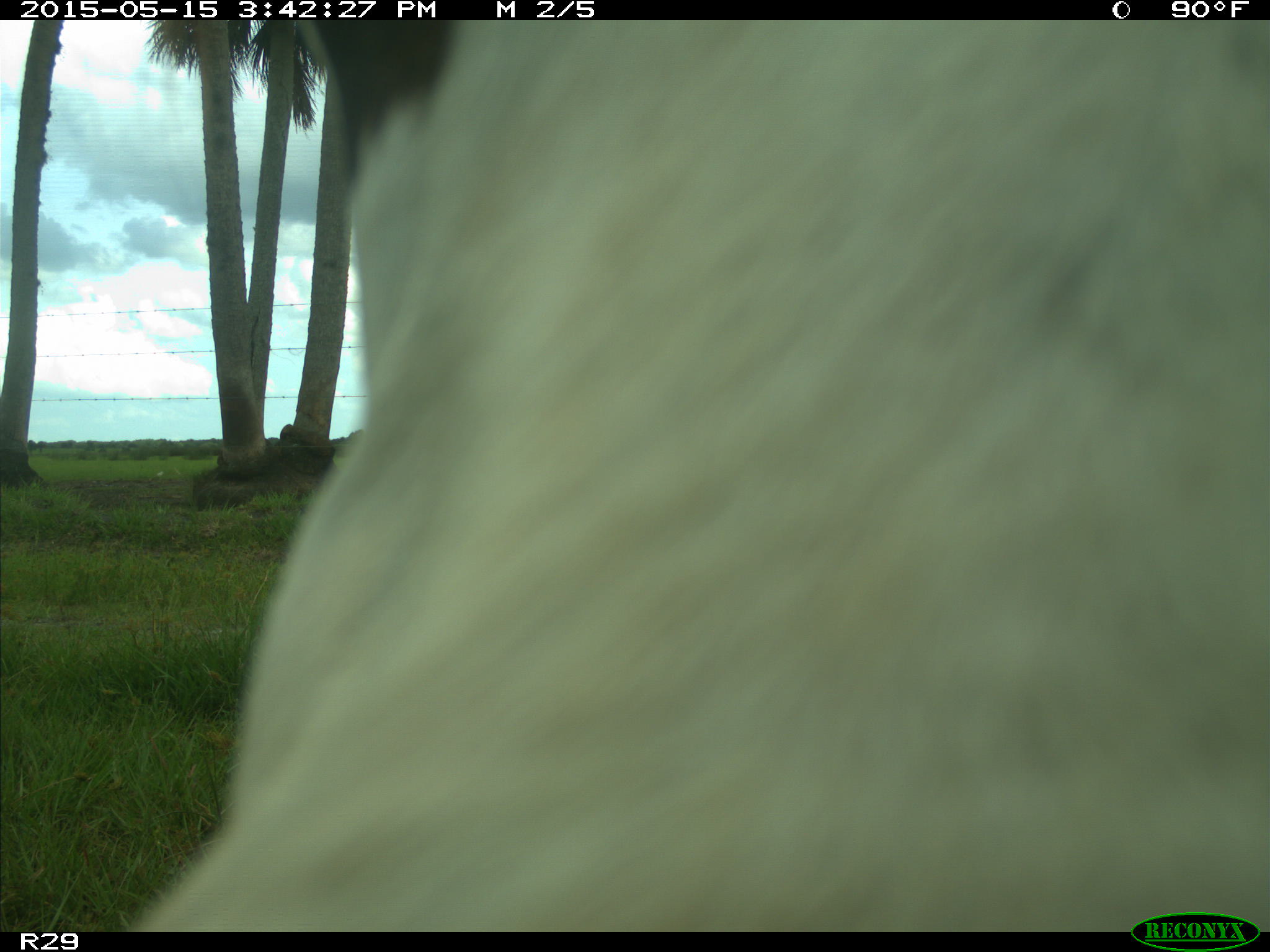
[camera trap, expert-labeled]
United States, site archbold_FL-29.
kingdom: Animalia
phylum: Chordata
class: Mammalia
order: Artiodactyla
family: Bovidae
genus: Bos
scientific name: Bos taurus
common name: domestic cow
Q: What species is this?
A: Bos taurus (domestic cow).